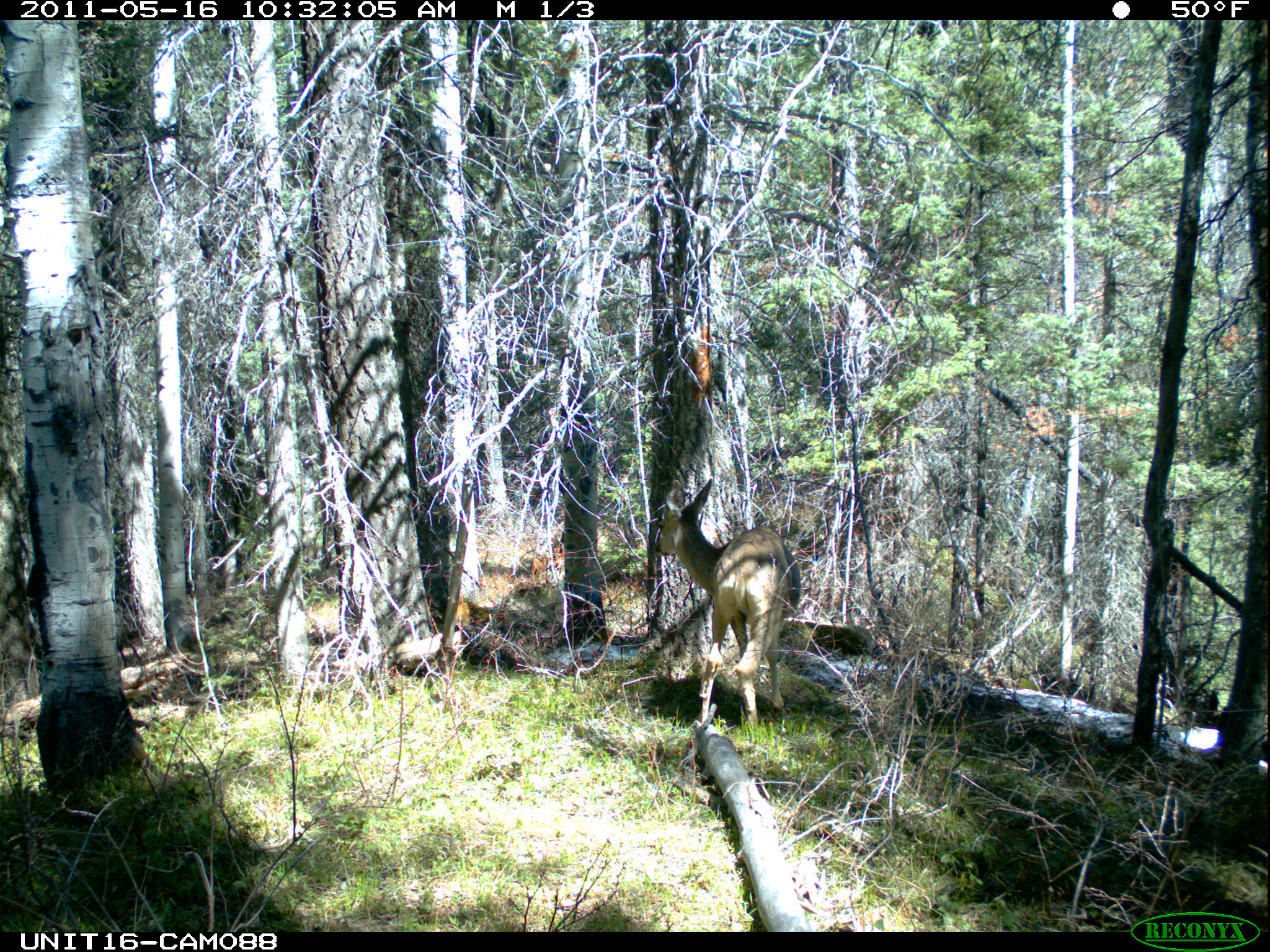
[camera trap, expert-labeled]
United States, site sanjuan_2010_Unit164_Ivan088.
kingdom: Animalia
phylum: Chordata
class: Mammalia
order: Artiodactyla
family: Cervidae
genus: Odocoileus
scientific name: Odocoileus hemionus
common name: mule deer